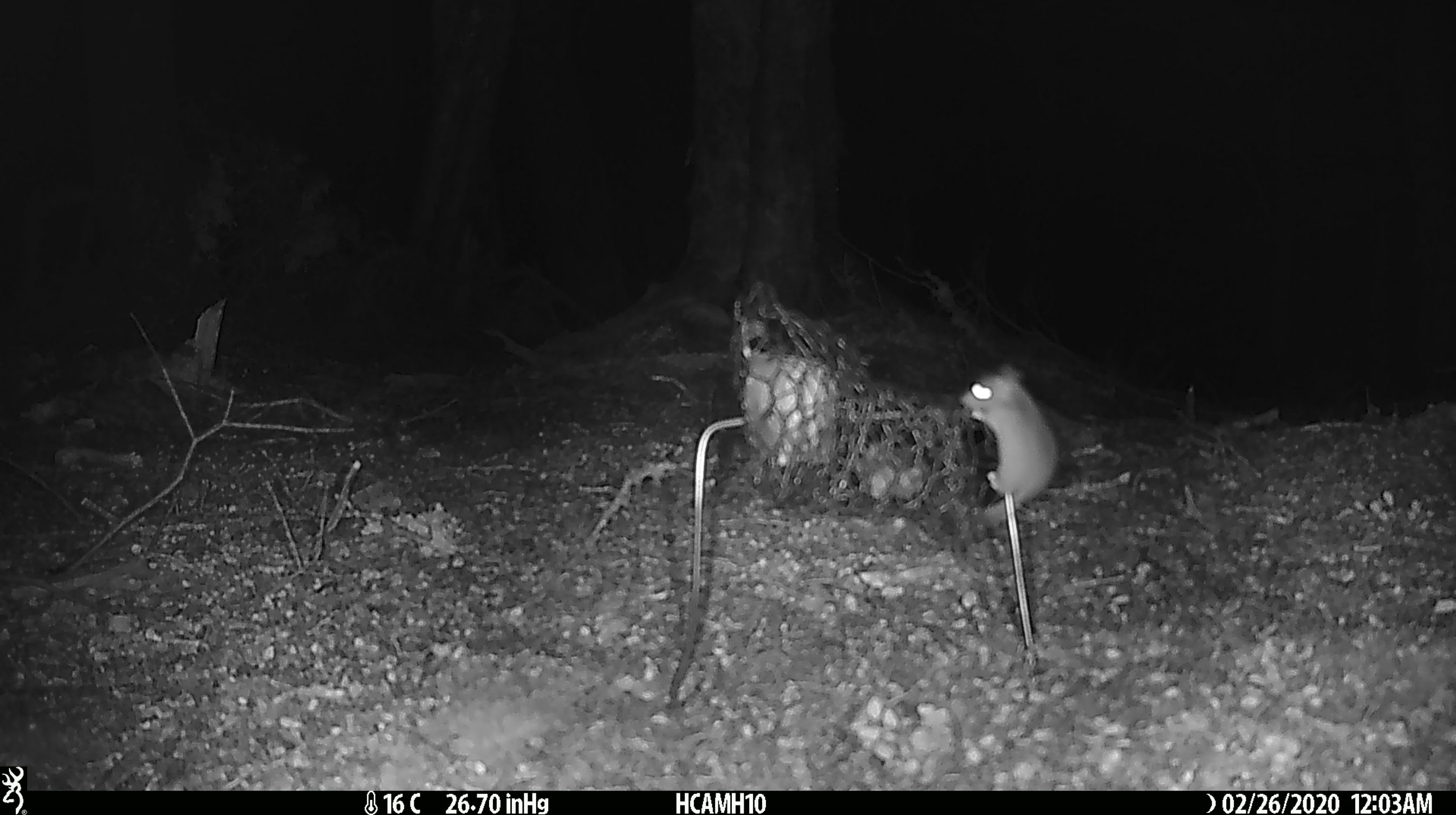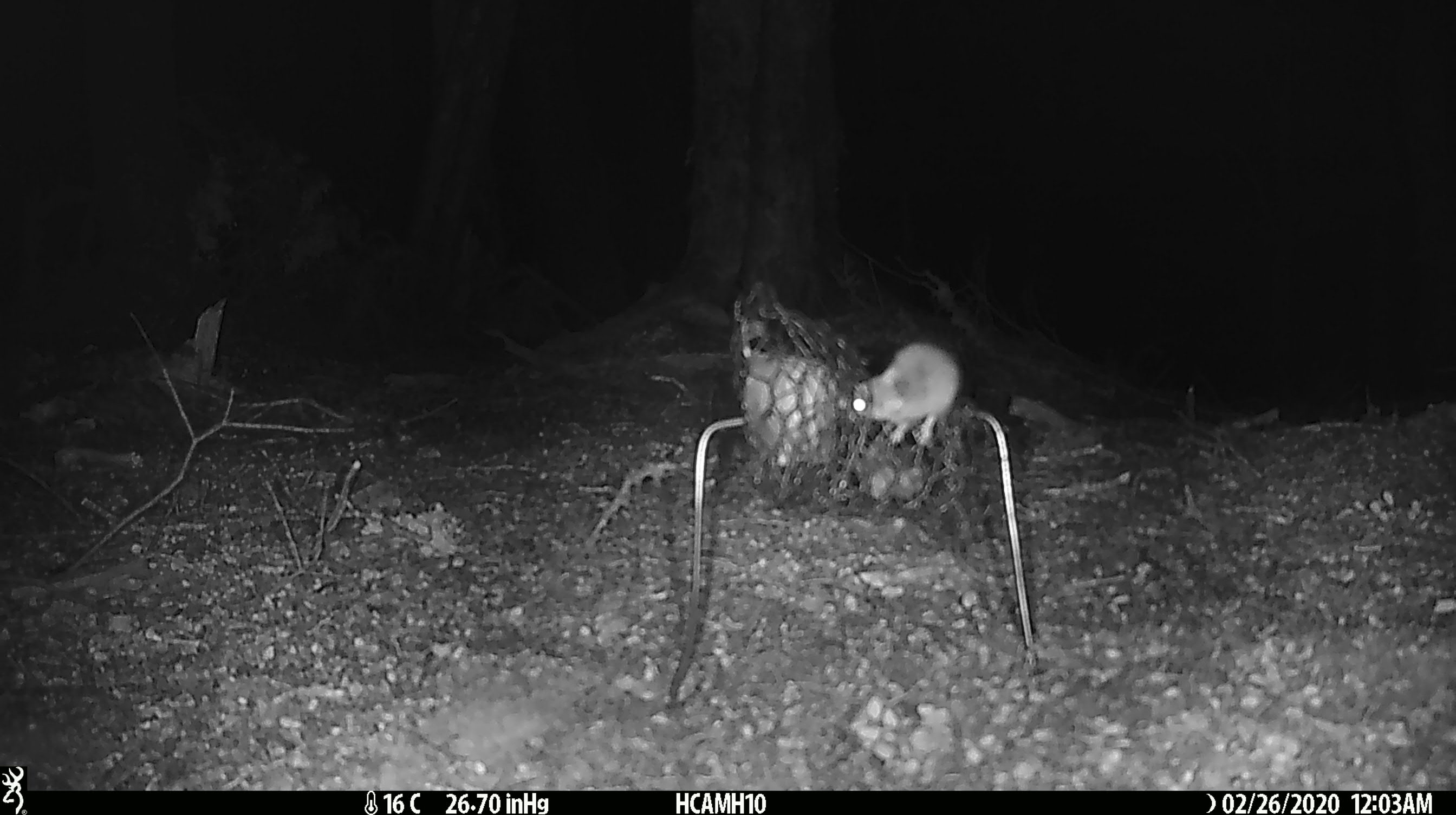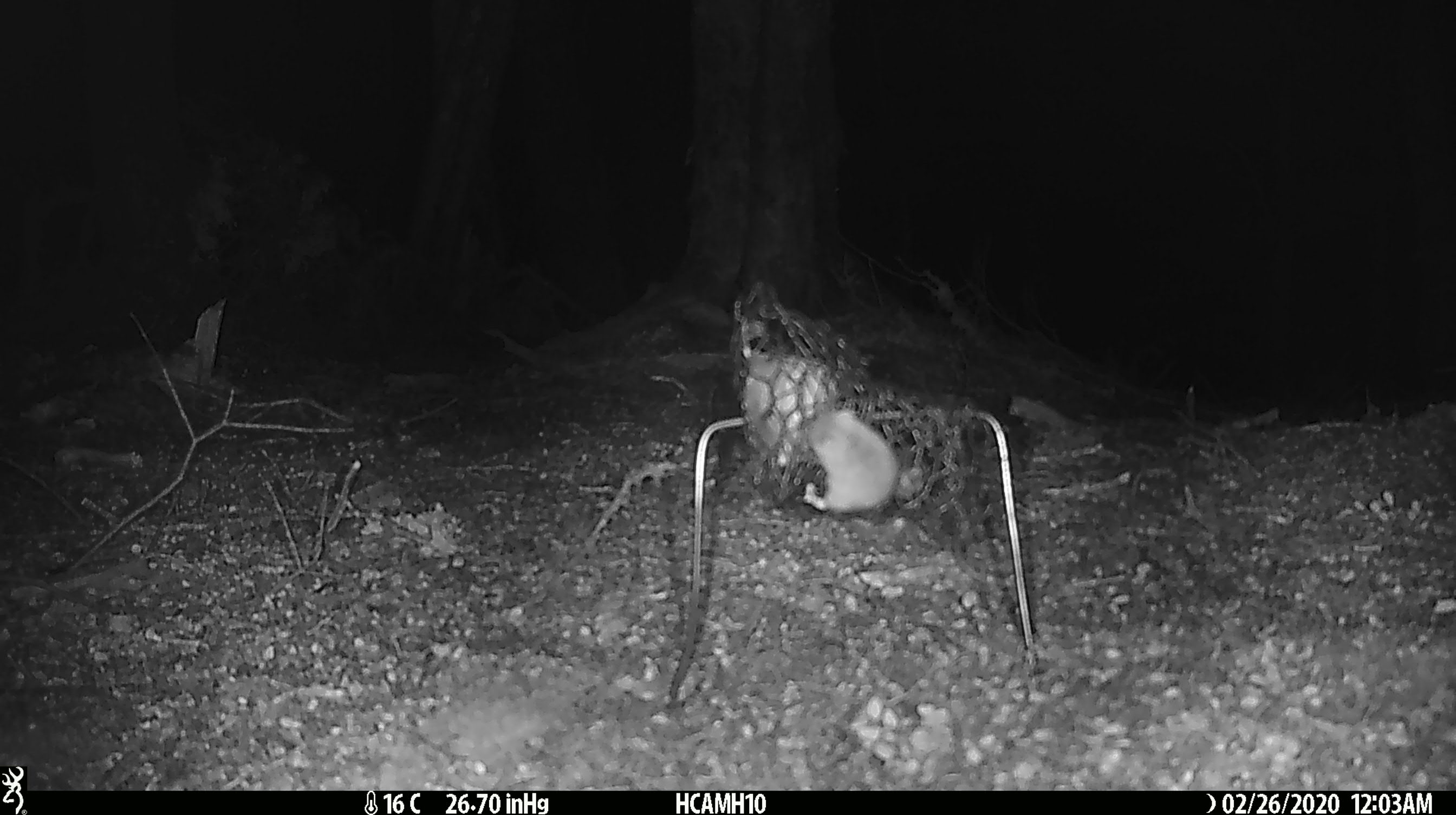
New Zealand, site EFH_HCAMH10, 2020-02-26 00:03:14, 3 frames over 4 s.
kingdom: Animalia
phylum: Chordata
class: Mammalia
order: Rodentia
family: Muridae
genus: Mus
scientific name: Mus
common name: mouse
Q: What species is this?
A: Mouse (Mus).